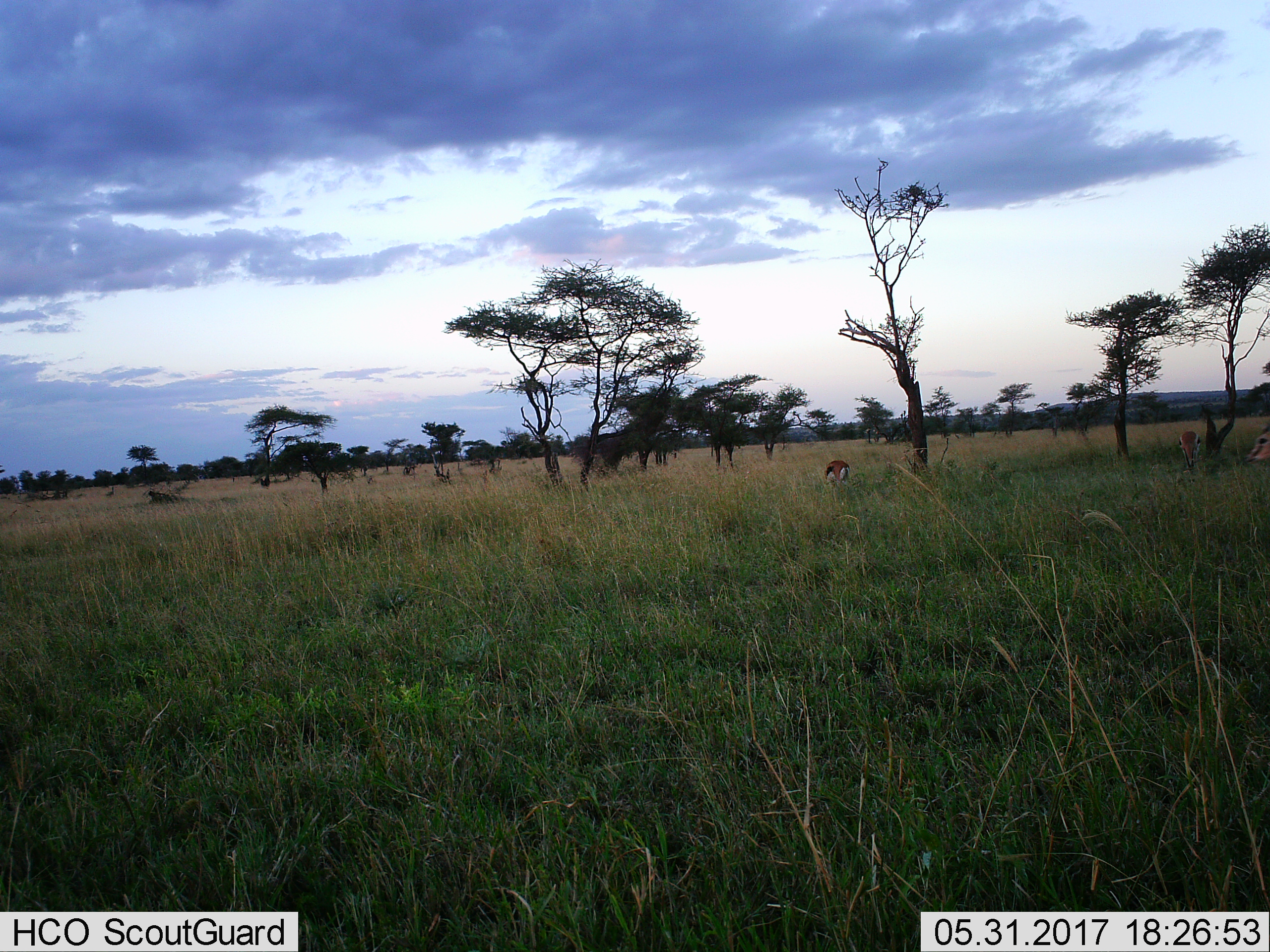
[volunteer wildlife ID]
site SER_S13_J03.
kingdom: Animalia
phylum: Chordata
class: Mammalia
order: Artiodactyla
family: Bovidae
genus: Eudorcas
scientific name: Eudorcas thomsonii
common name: thomson's gazelle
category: gazellethomsons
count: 1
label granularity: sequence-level